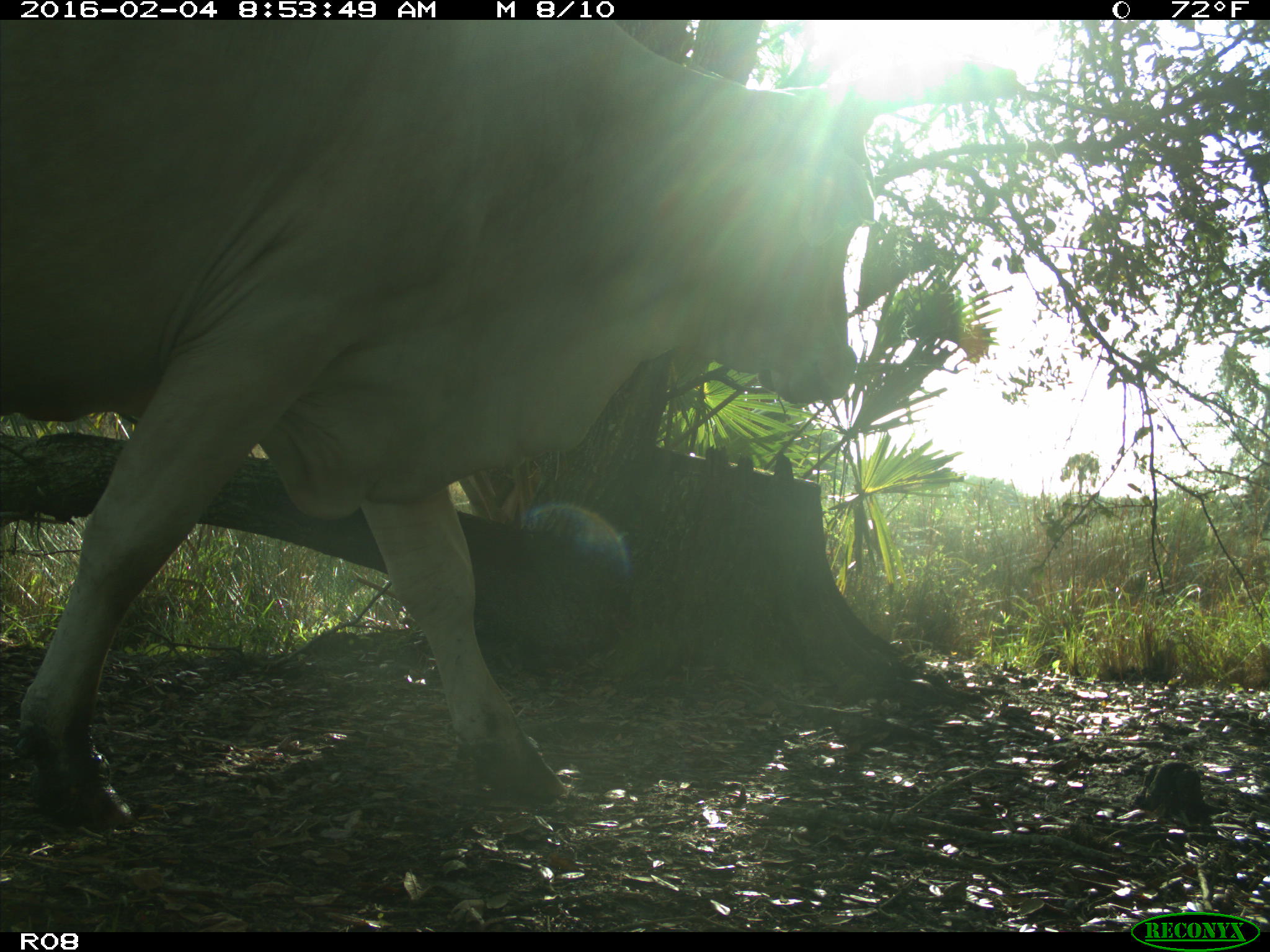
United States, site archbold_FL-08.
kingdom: Animalia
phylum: Chordata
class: Mammalia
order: Artiodactyla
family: Bovidae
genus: Bos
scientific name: Bos taurus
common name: domestic cow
Bos taurus (domestic cow).